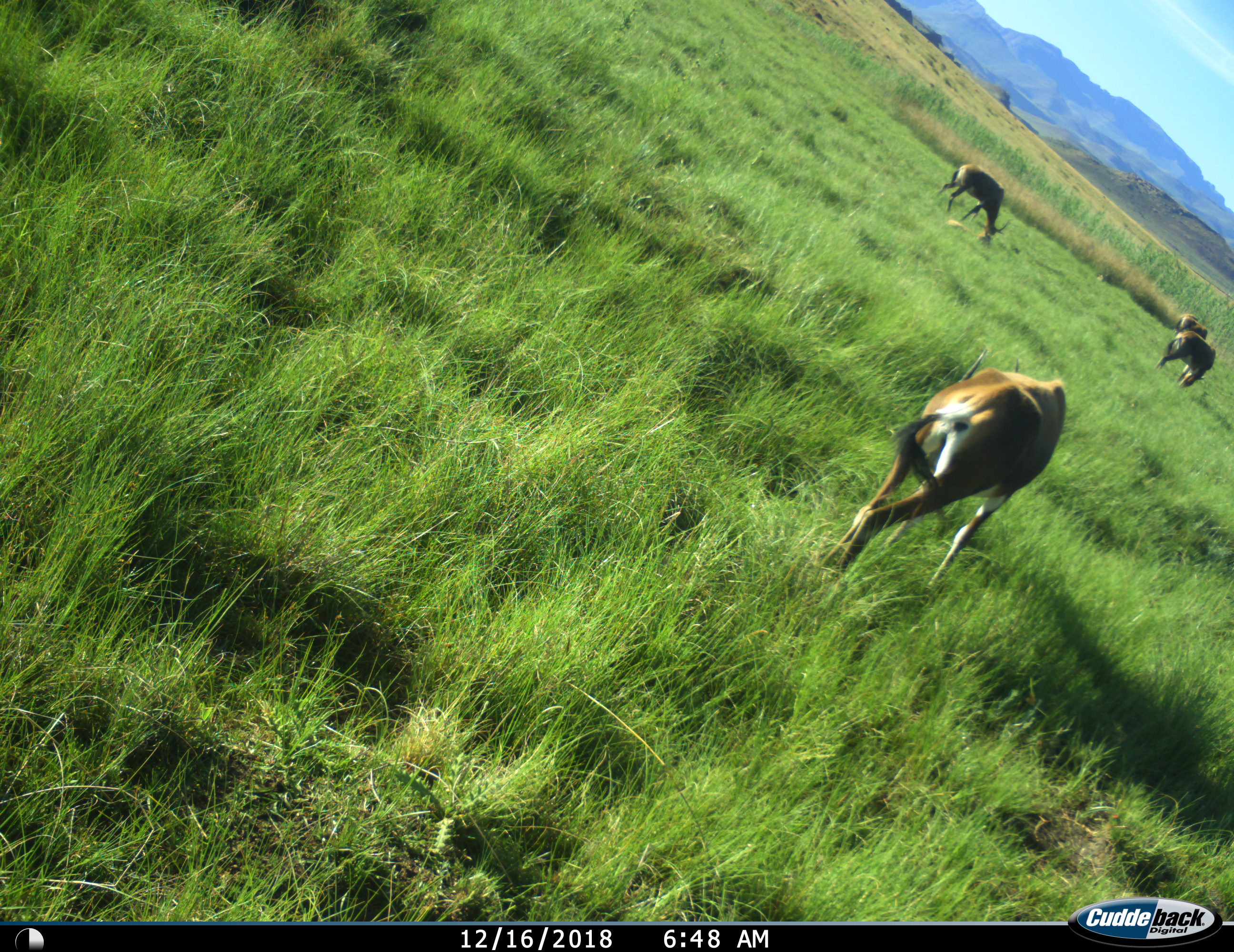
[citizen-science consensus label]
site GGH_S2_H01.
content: unidentified animal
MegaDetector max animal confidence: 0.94